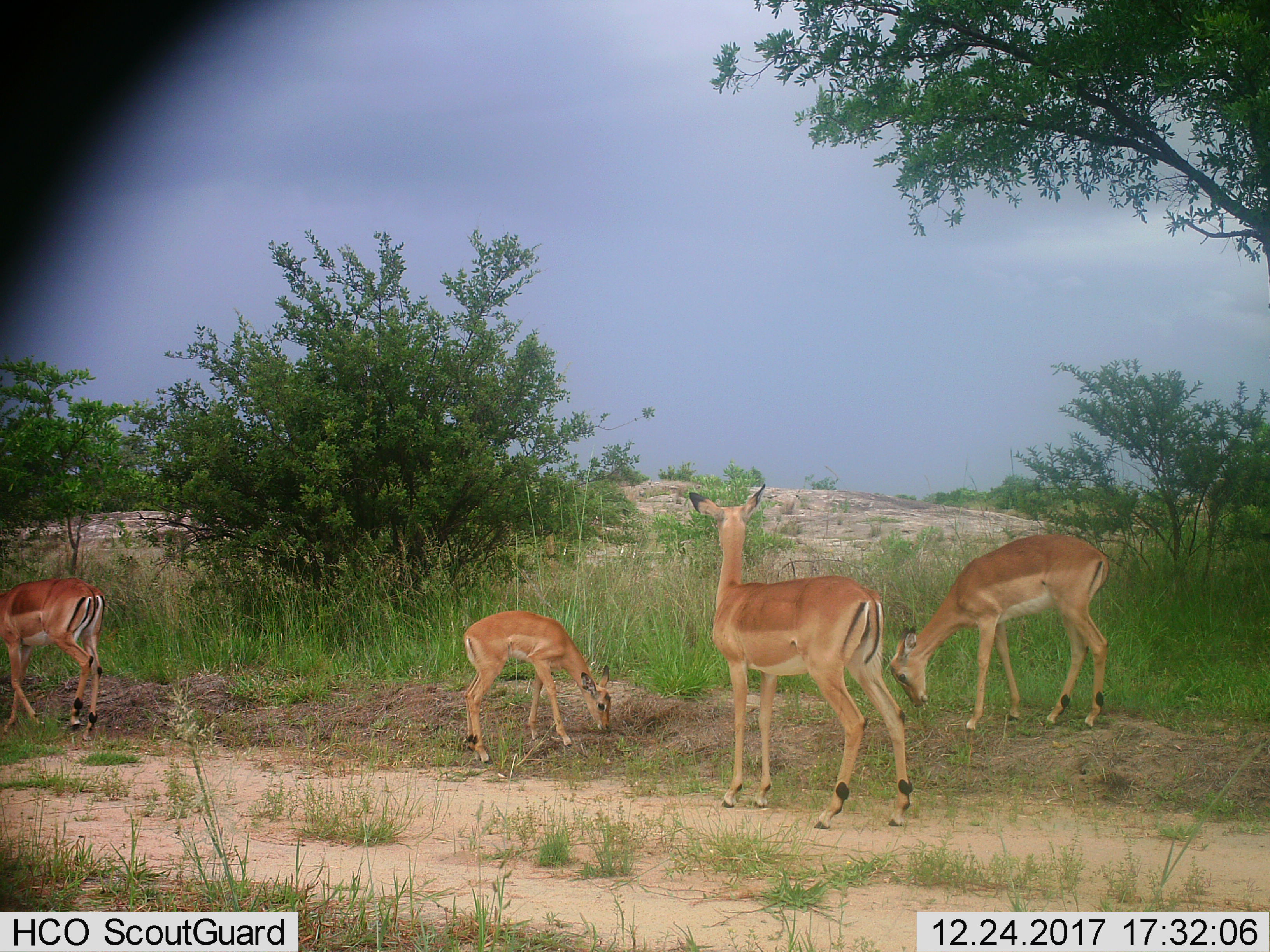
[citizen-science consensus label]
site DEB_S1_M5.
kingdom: Animalia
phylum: Chordata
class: Mammalia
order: Artiodactyla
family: Bovidae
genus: Aepyceros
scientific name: Aepyceros melampus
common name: impala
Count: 4.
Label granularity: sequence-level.